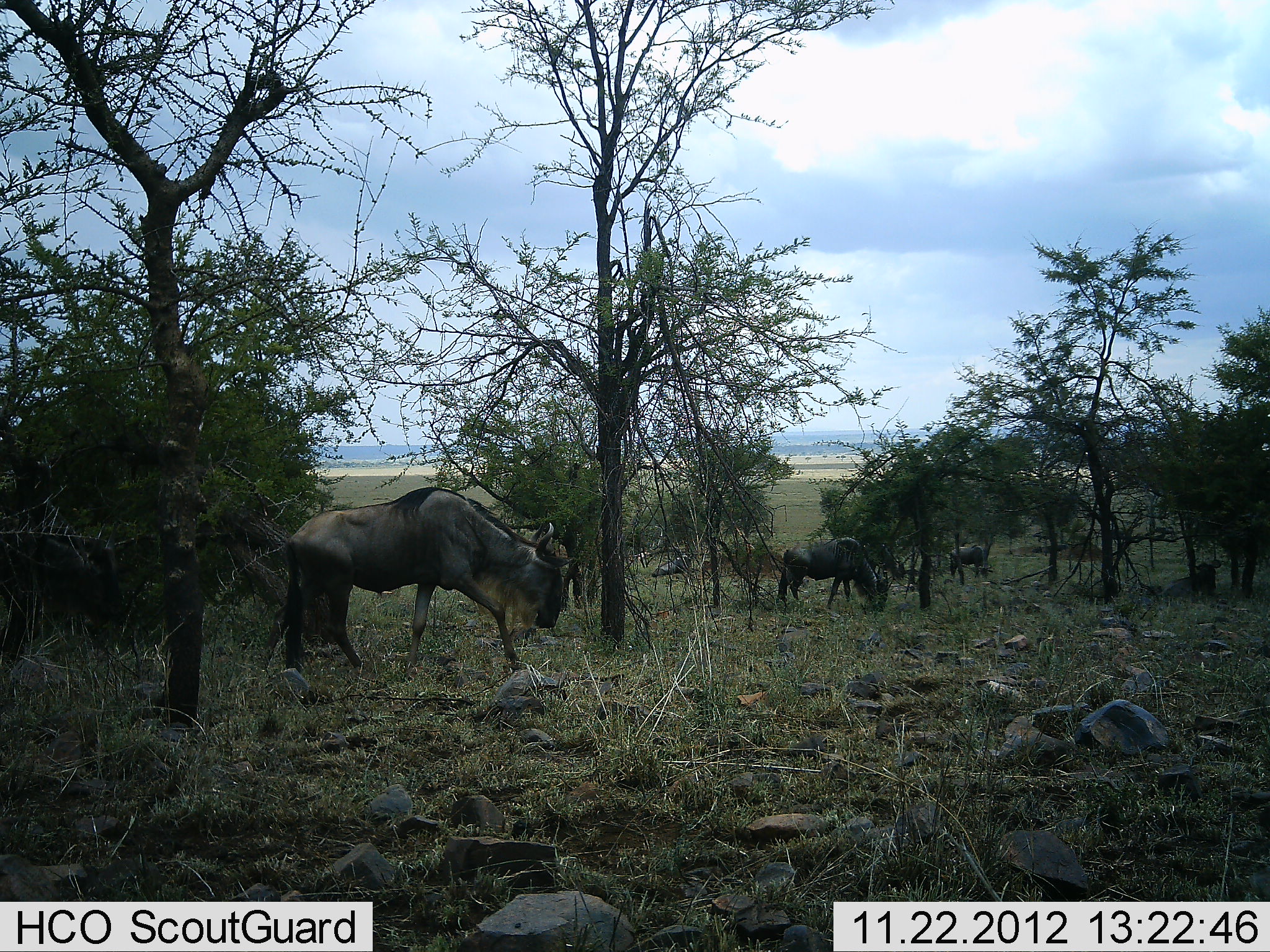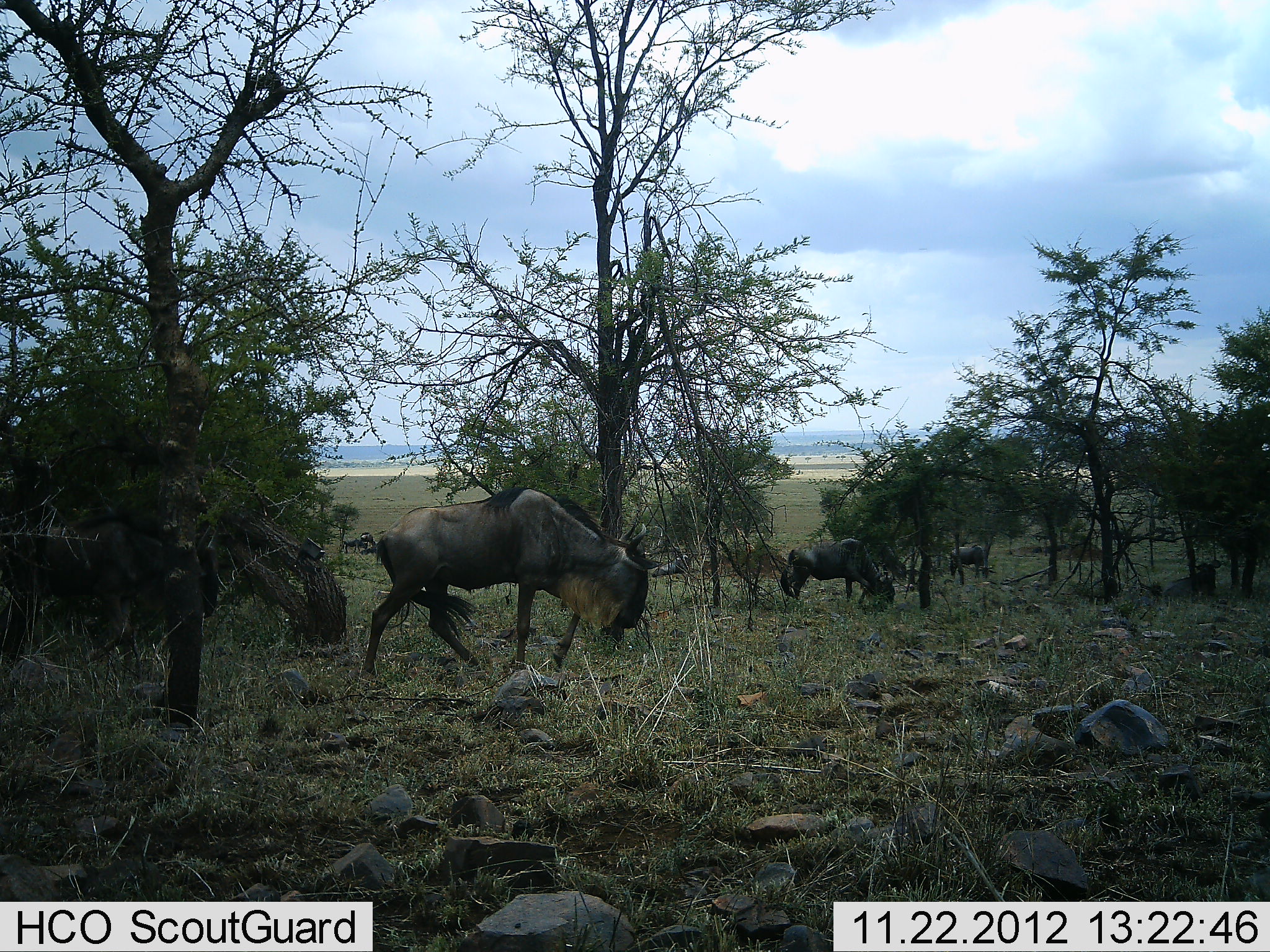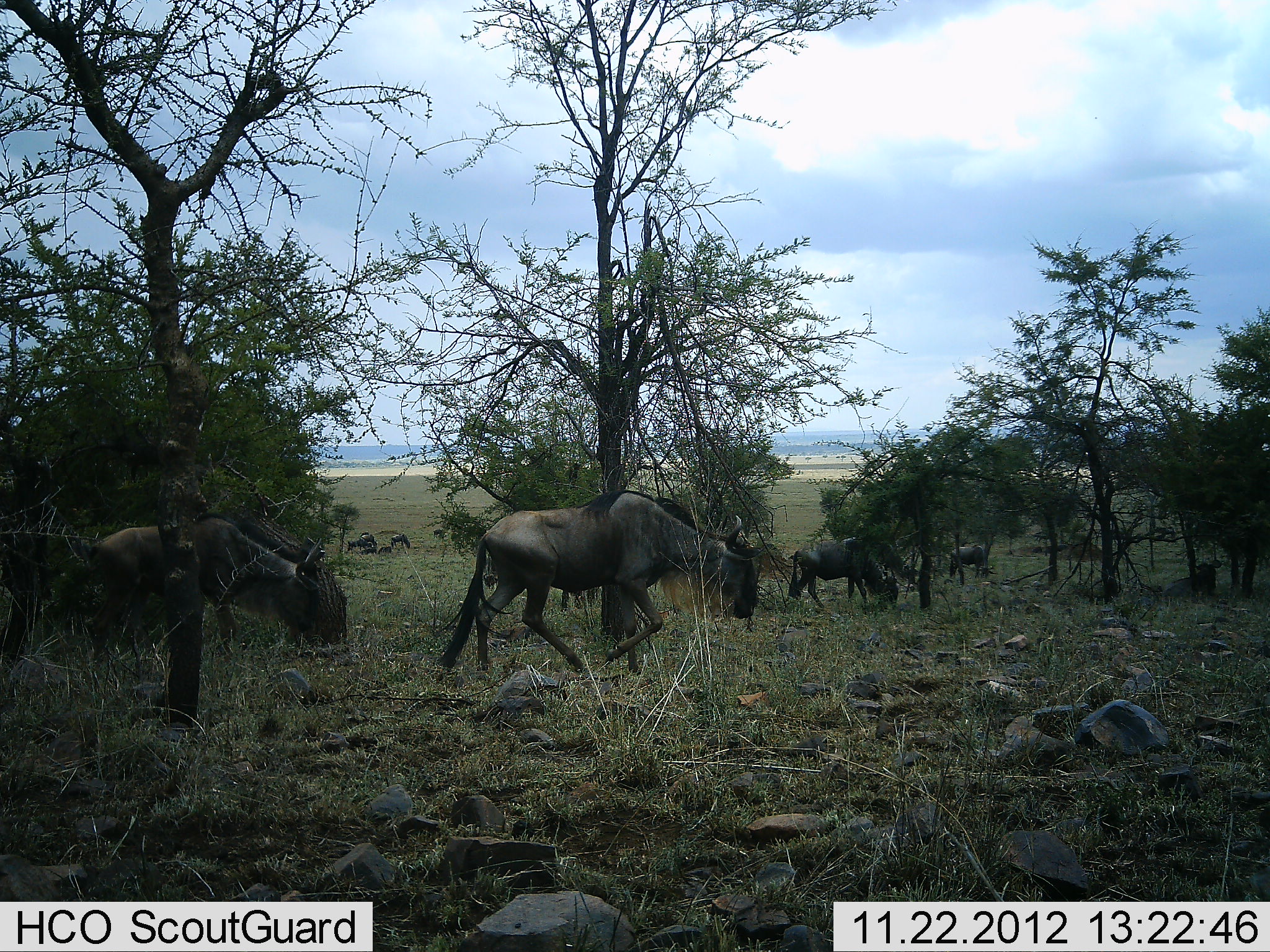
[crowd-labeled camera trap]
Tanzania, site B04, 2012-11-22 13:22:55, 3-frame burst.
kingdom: Animalia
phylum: Chordata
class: Mammalia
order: Artiodactyla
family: Bovidae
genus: Connochaetes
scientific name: Connochaetes taurinus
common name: blue wildebeest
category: wildebeest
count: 7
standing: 20%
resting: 40%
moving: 100%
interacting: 0%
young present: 0%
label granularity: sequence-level